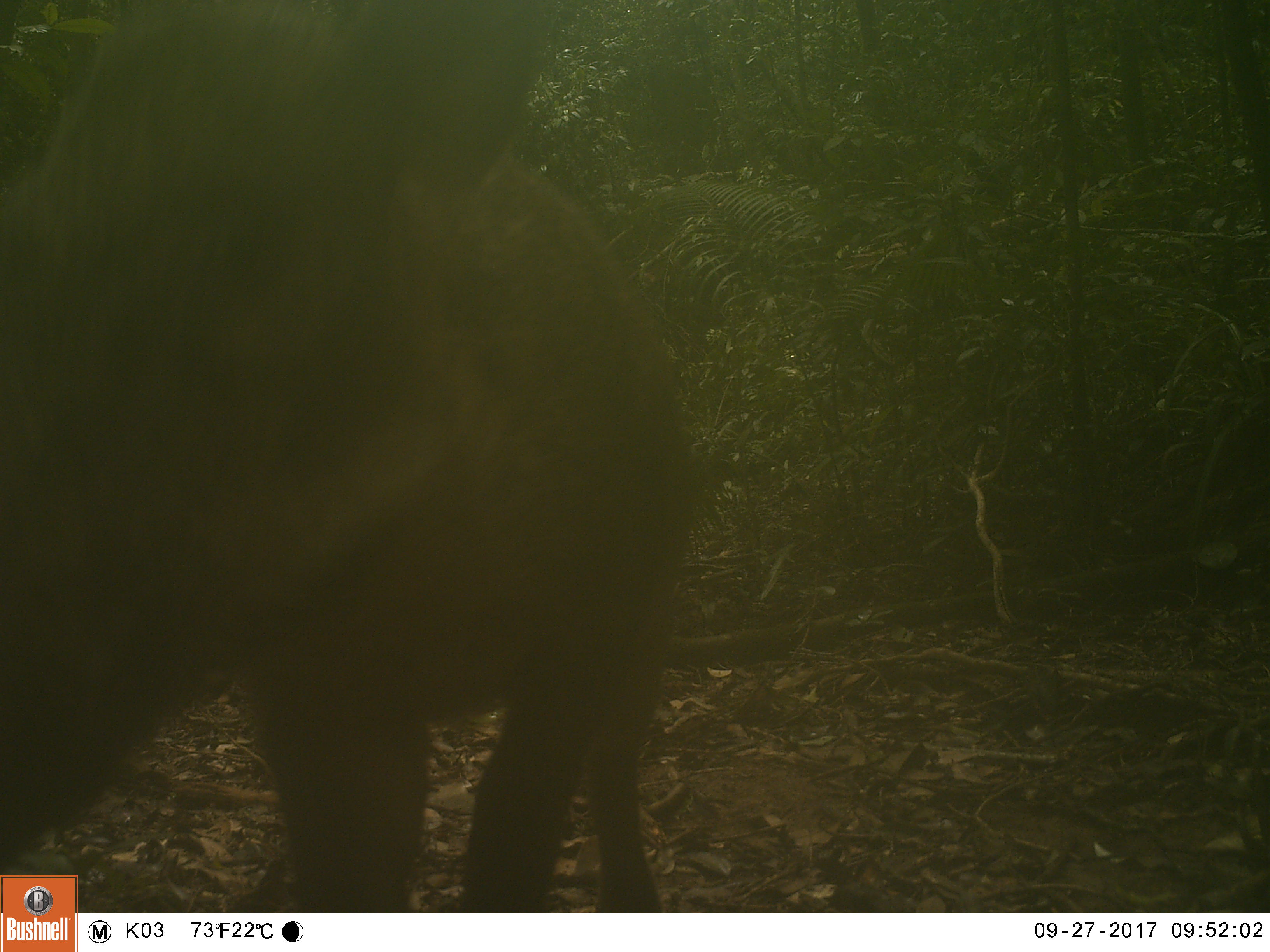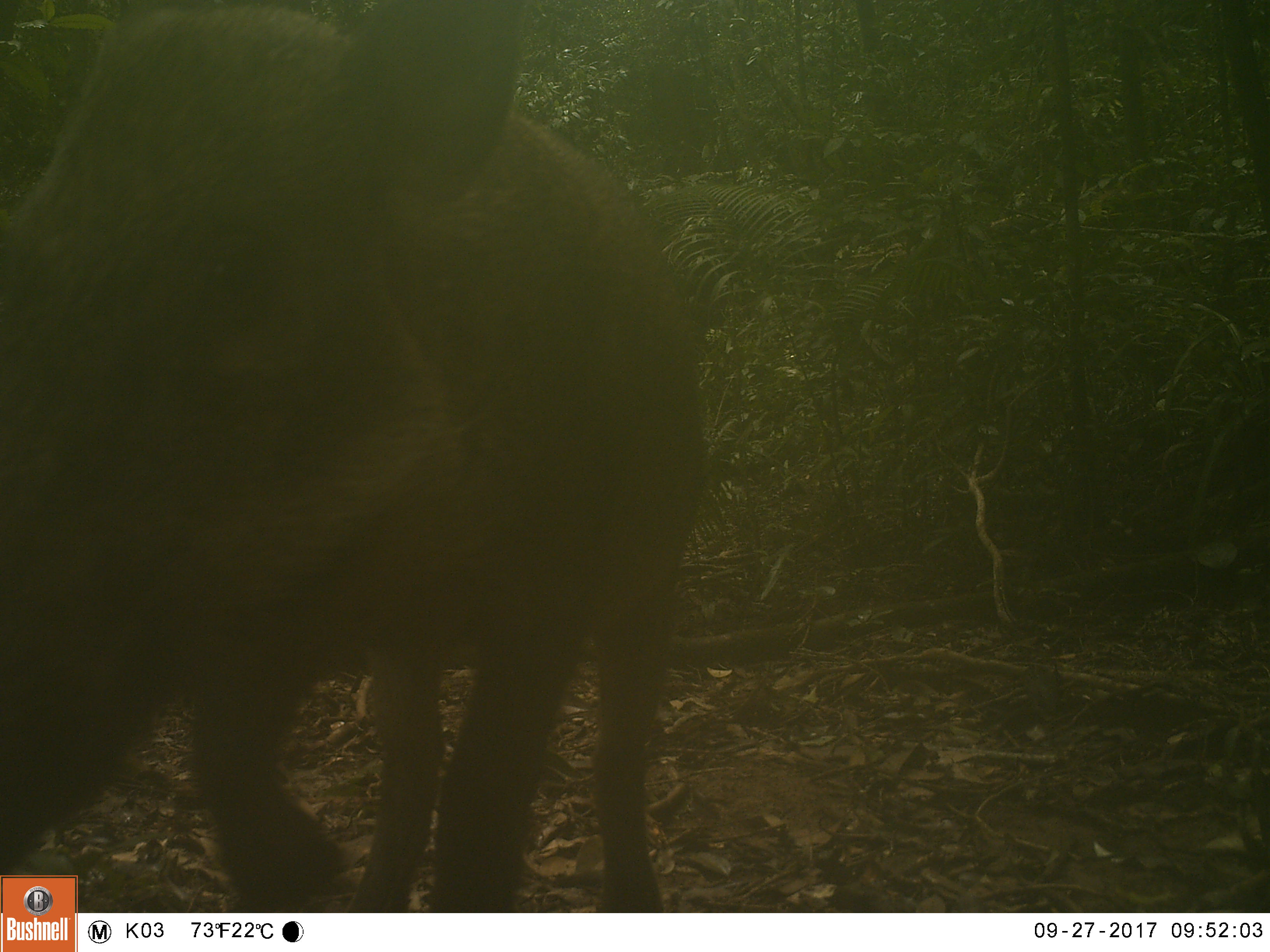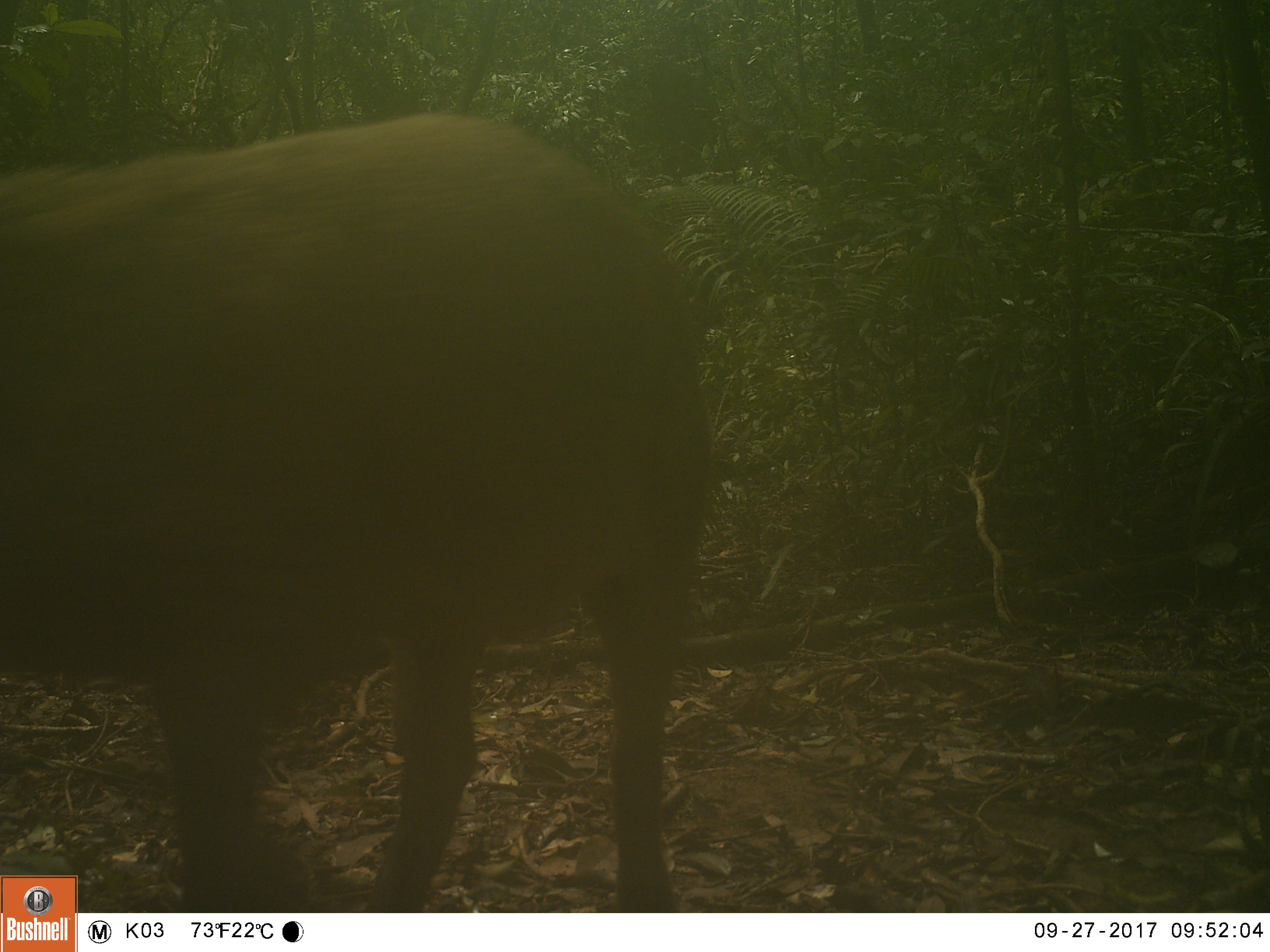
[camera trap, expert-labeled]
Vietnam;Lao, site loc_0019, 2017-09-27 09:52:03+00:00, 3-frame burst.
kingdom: Animalia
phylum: Chordata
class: Mammalia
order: Artiodactyla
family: Suidae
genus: Sus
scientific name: Sus scrofa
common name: eurasian wild pig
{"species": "eurasian wild pig (Sus scrofa)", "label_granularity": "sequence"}